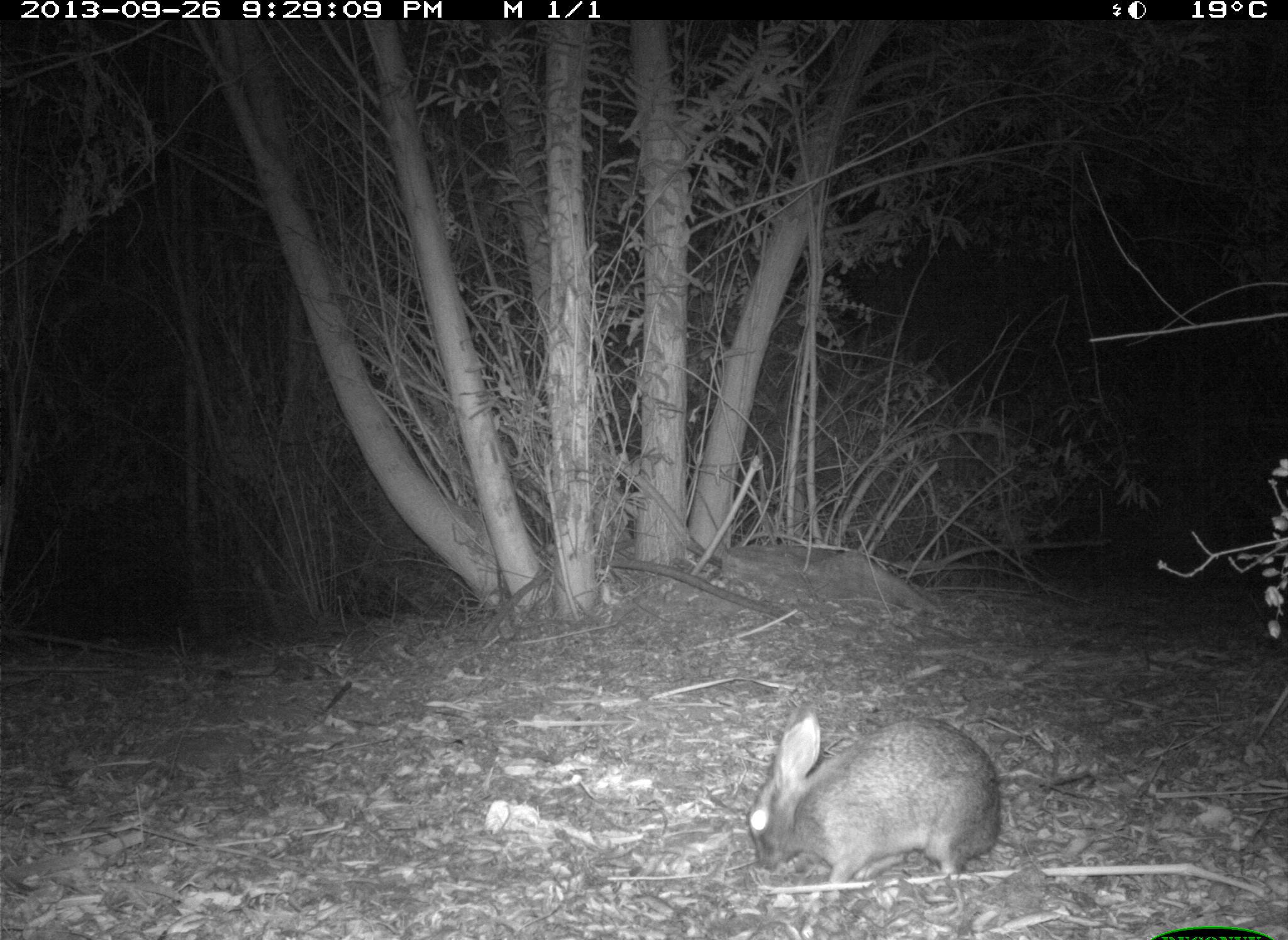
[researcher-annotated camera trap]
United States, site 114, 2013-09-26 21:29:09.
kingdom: Animalia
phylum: Chordata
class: Mammalia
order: Lagomorpha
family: Leporidae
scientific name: Leporidae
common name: rabbits and hares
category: rabbit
Rabbit (rabbits and hares) (Leporidae).